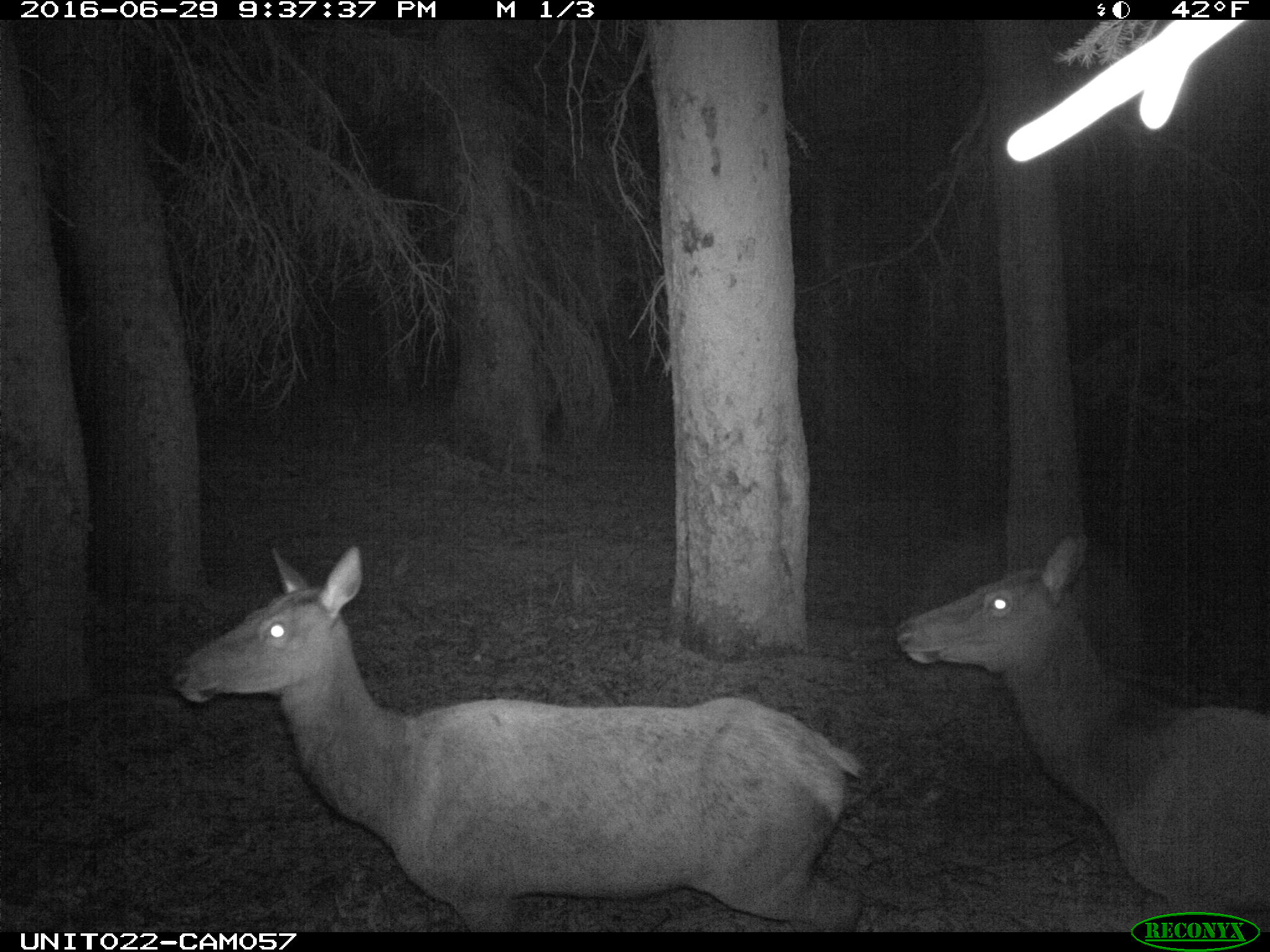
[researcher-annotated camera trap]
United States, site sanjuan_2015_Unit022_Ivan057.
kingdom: Animalia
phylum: Chordata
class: Mammalia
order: Artiodactyla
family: Cervidae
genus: Cervus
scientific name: Cervus elaphus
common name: red deer